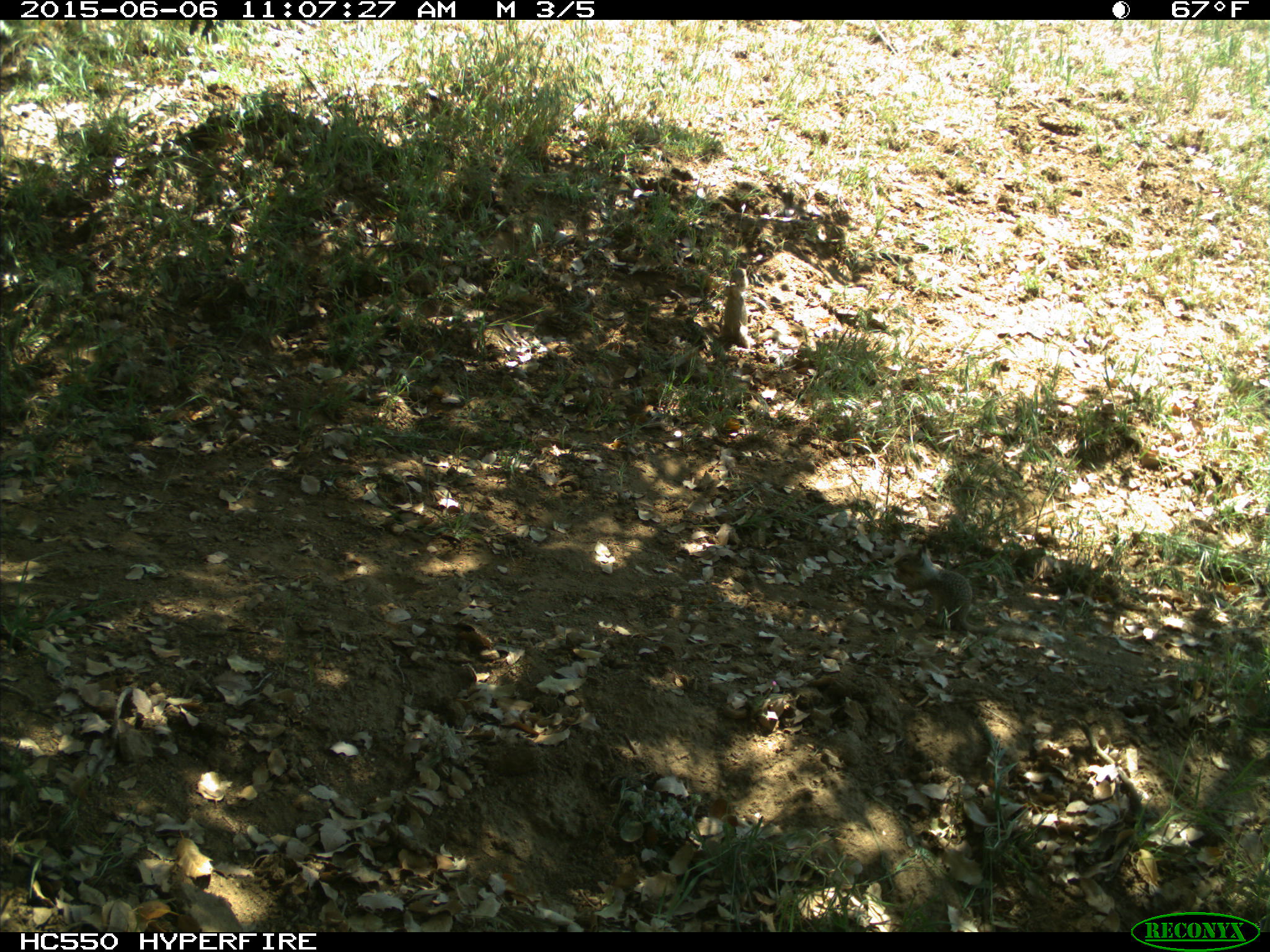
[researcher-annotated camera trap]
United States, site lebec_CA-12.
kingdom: Animalia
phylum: Chordata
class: Mammalia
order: Rodentia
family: Sciuridae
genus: Otospermophilus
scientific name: Otospermophilus beecheyi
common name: california ground squirrel